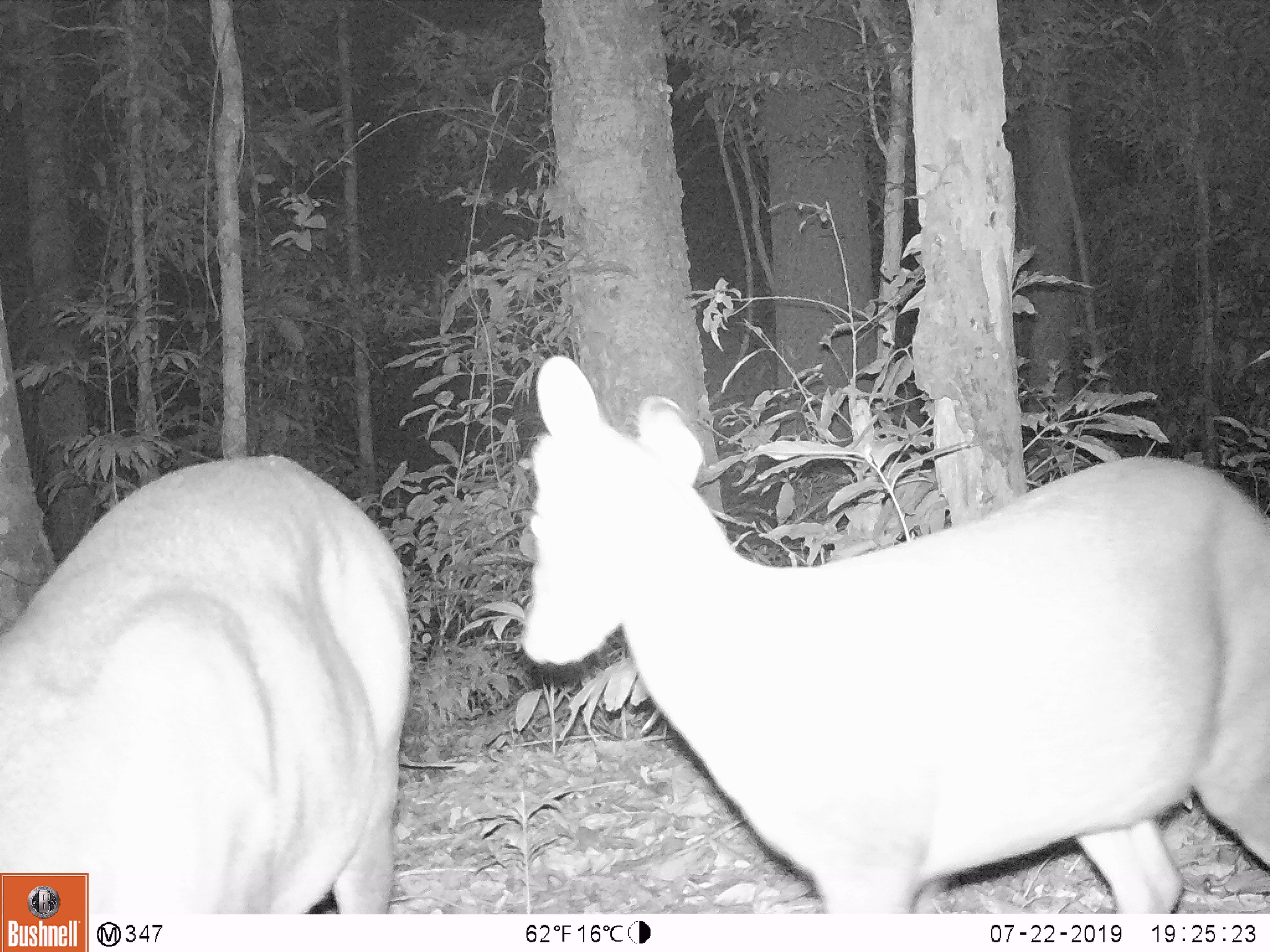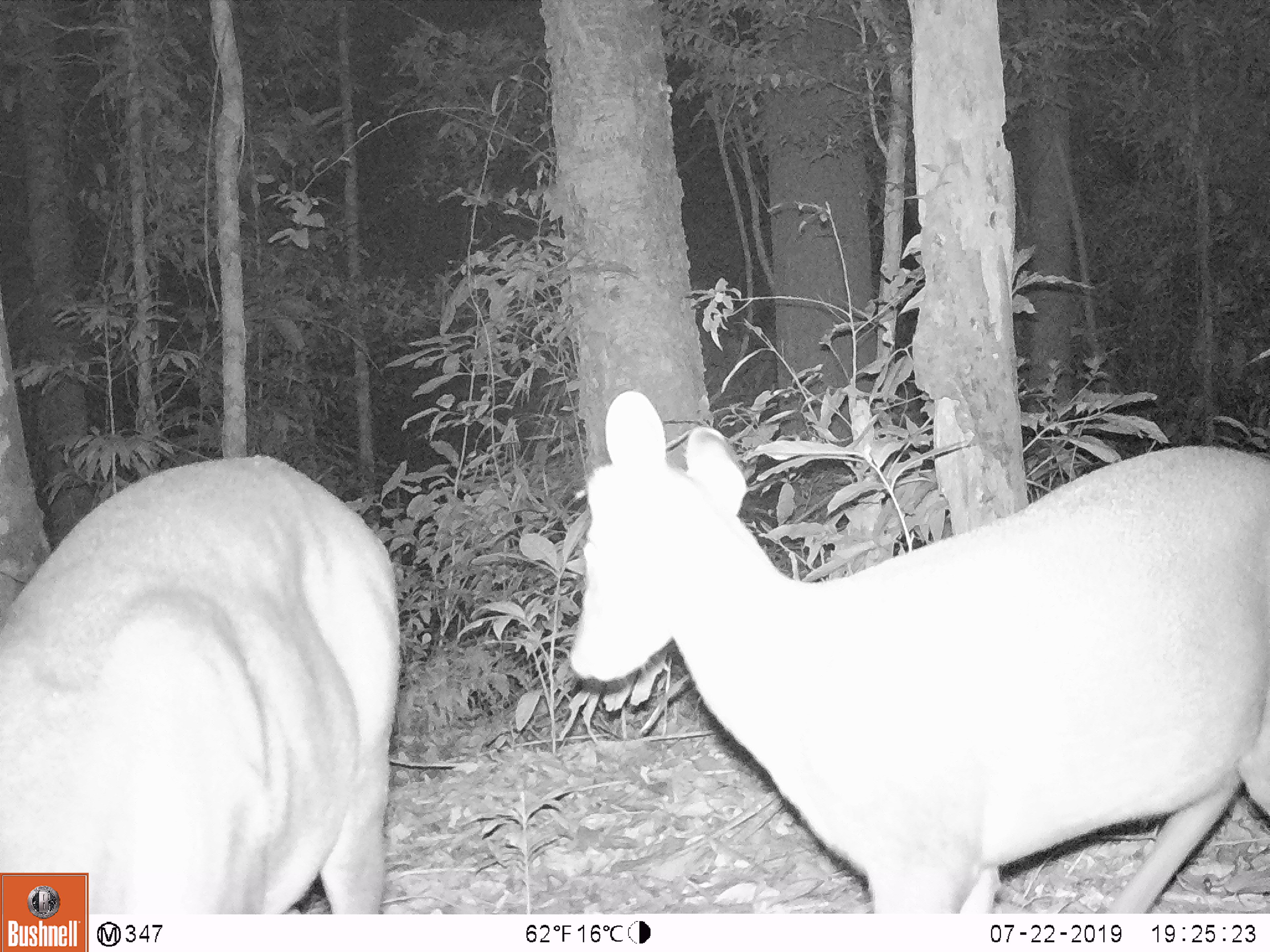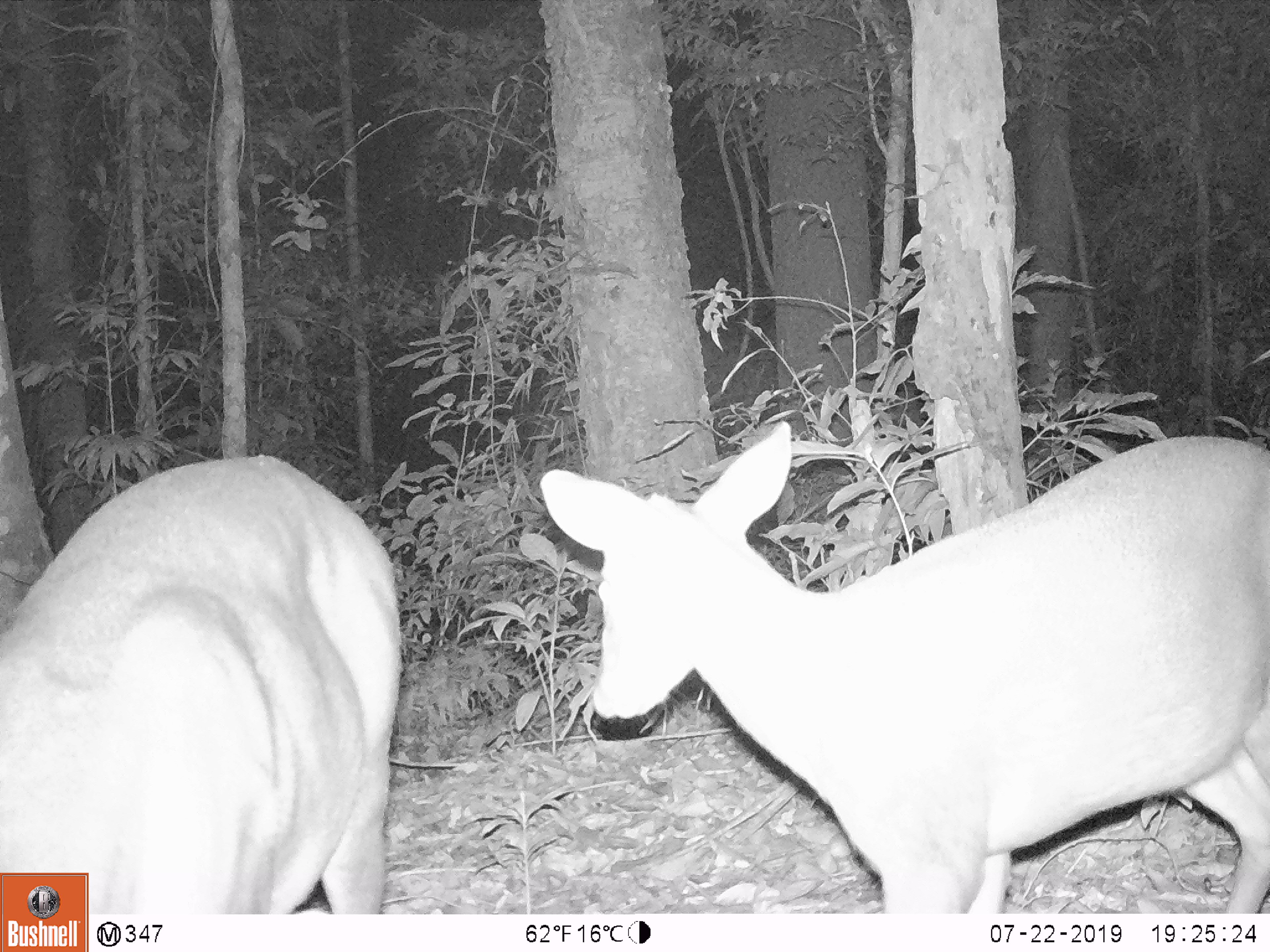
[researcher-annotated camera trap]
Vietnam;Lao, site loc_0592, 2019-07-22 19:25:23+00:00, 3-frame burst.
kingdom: Animalia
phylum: Chordata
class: Mammalia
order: Artiodactyla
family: Cervidae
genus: Muntiacus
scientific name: Muntiacus rooseveltorum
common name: roosevelt's muntjac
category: roosevelts muntjac group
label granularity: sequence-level